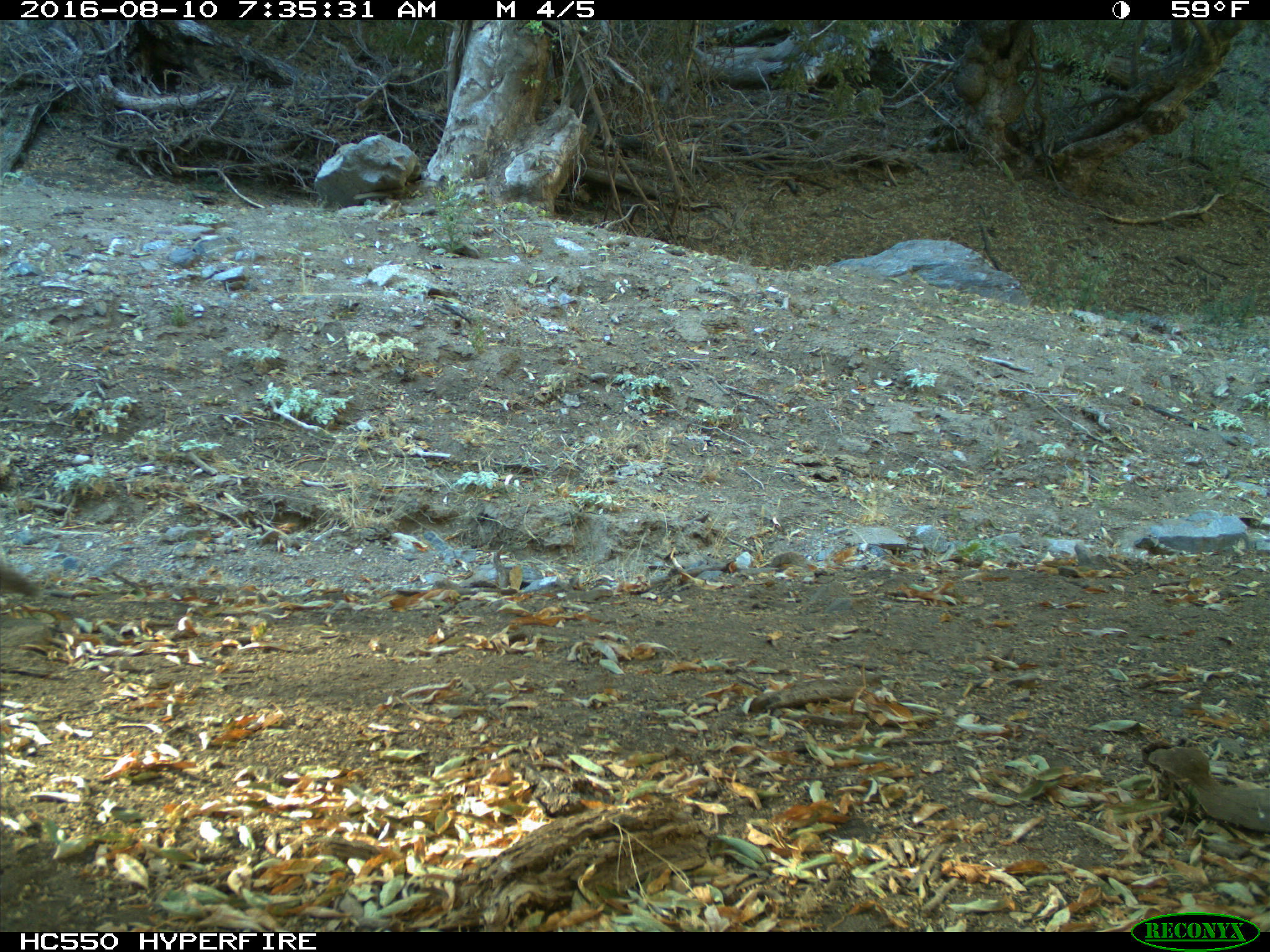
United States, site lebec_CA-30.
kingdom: Animalia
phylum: Chordata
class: Mammalia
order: Rodentia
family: Sciuridae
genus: Sciurus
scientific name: Sciurus carolinensis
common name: eastern gray squirrel